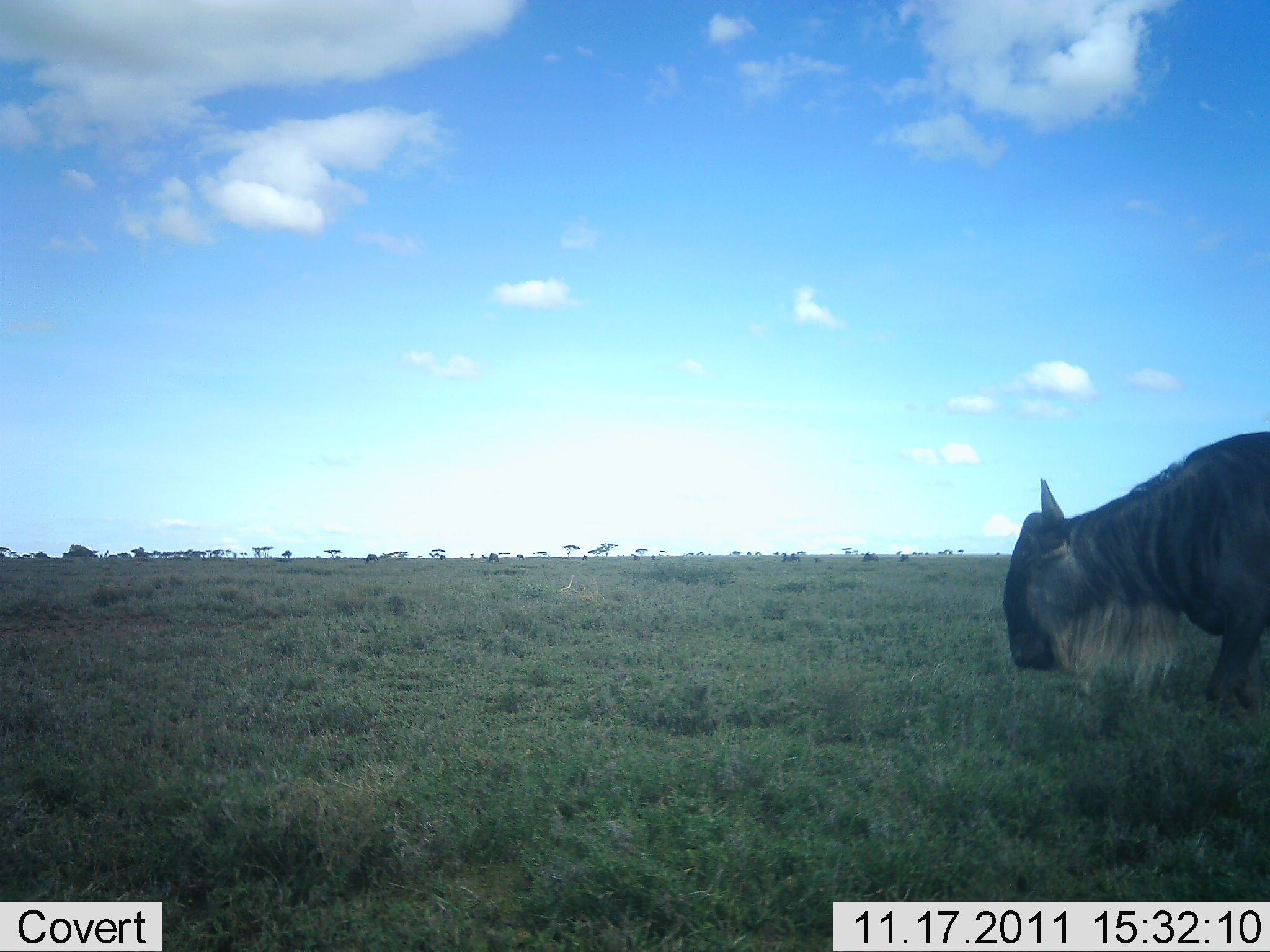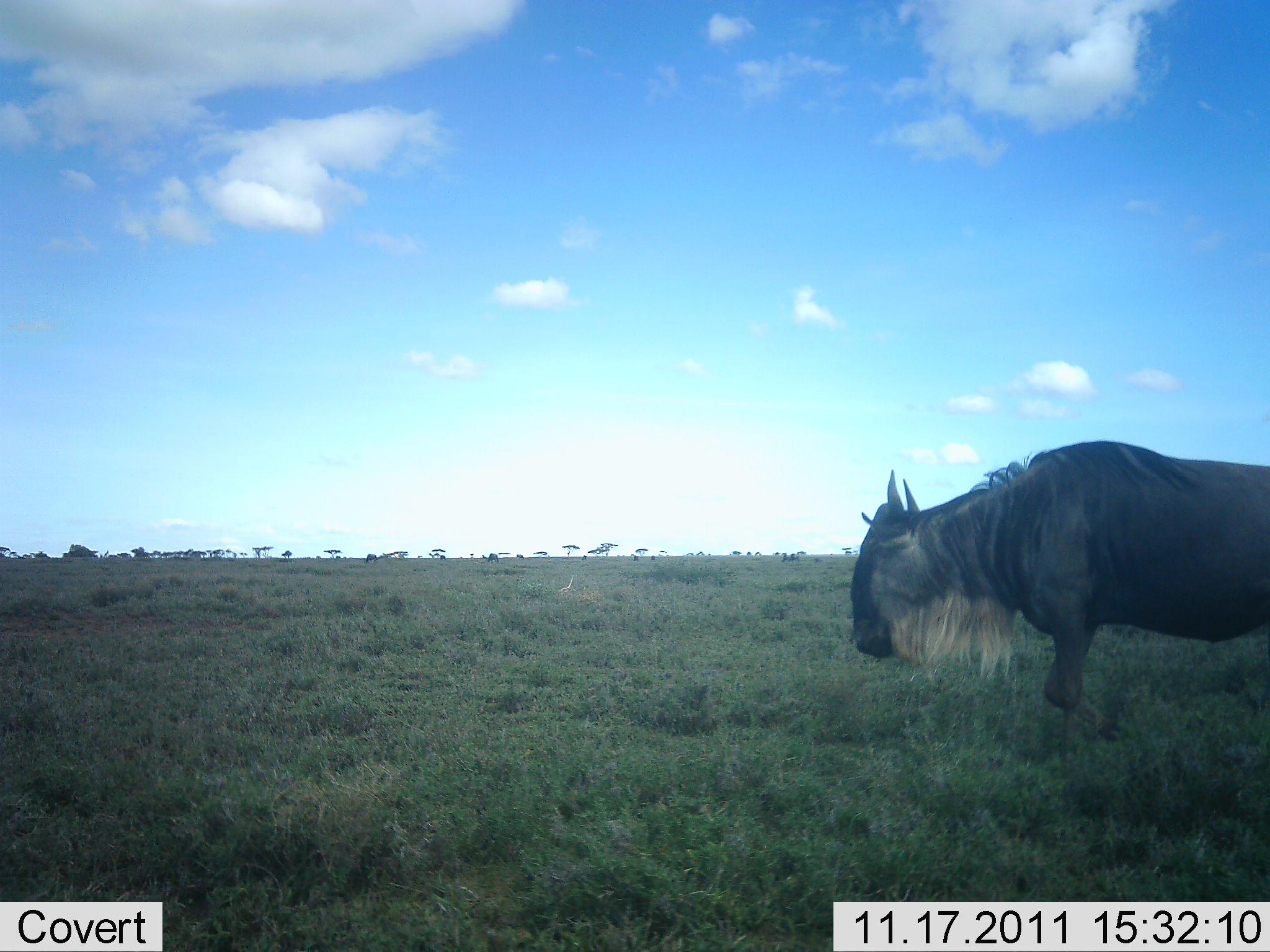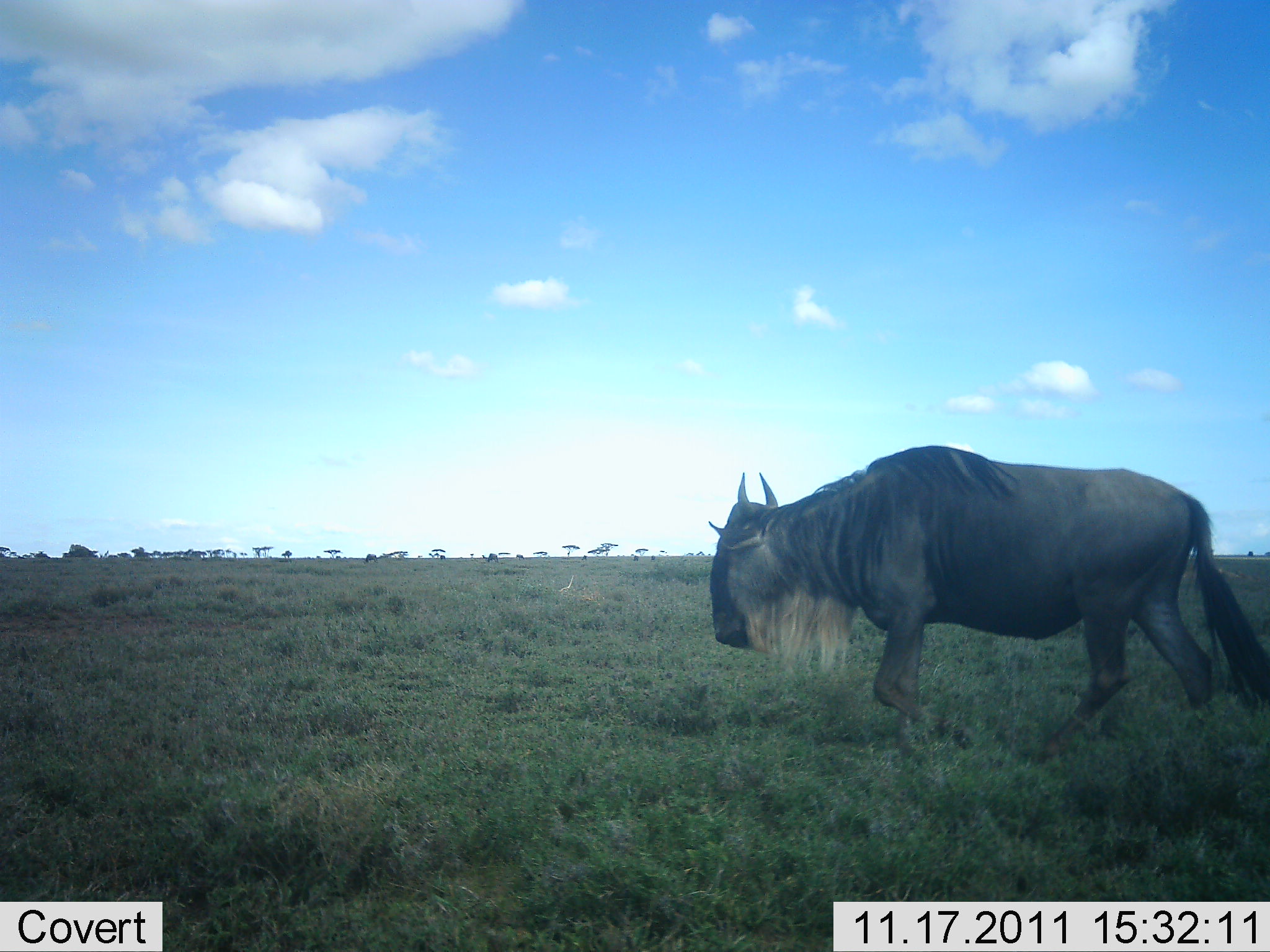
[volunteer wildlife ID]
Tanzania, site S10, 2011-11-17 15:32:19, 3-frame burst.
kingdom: Animalia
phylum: Chordata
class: Mammalia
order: Artiodactyla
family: Bovidae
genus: Connochaetes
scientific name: Connochaetes taurinus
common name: blue wildebeest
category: wildebeest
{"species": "wildebeest (blue wildebeest) (Connochaetes taurinus)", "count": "1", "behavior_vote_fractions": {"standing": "0%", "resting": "0%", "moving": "100%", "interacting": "0%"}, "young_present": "0%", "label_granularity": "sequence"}